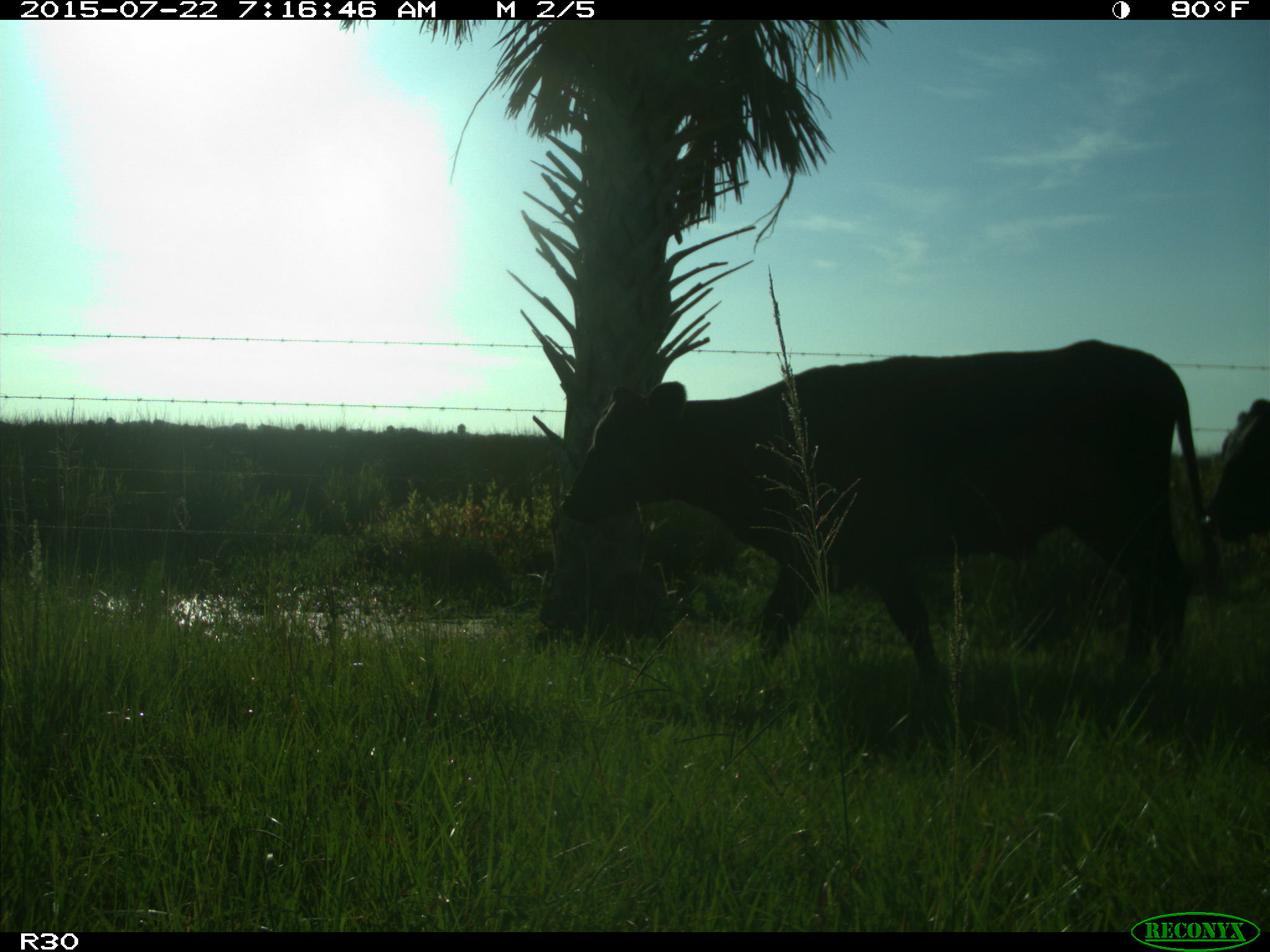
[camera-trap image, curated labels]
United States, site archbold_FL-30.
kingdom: Animalia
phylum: Chordata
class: Mammalia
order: Artiodactyla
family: Bovidae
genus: Bos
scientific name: Bos taurus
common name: domestic cow